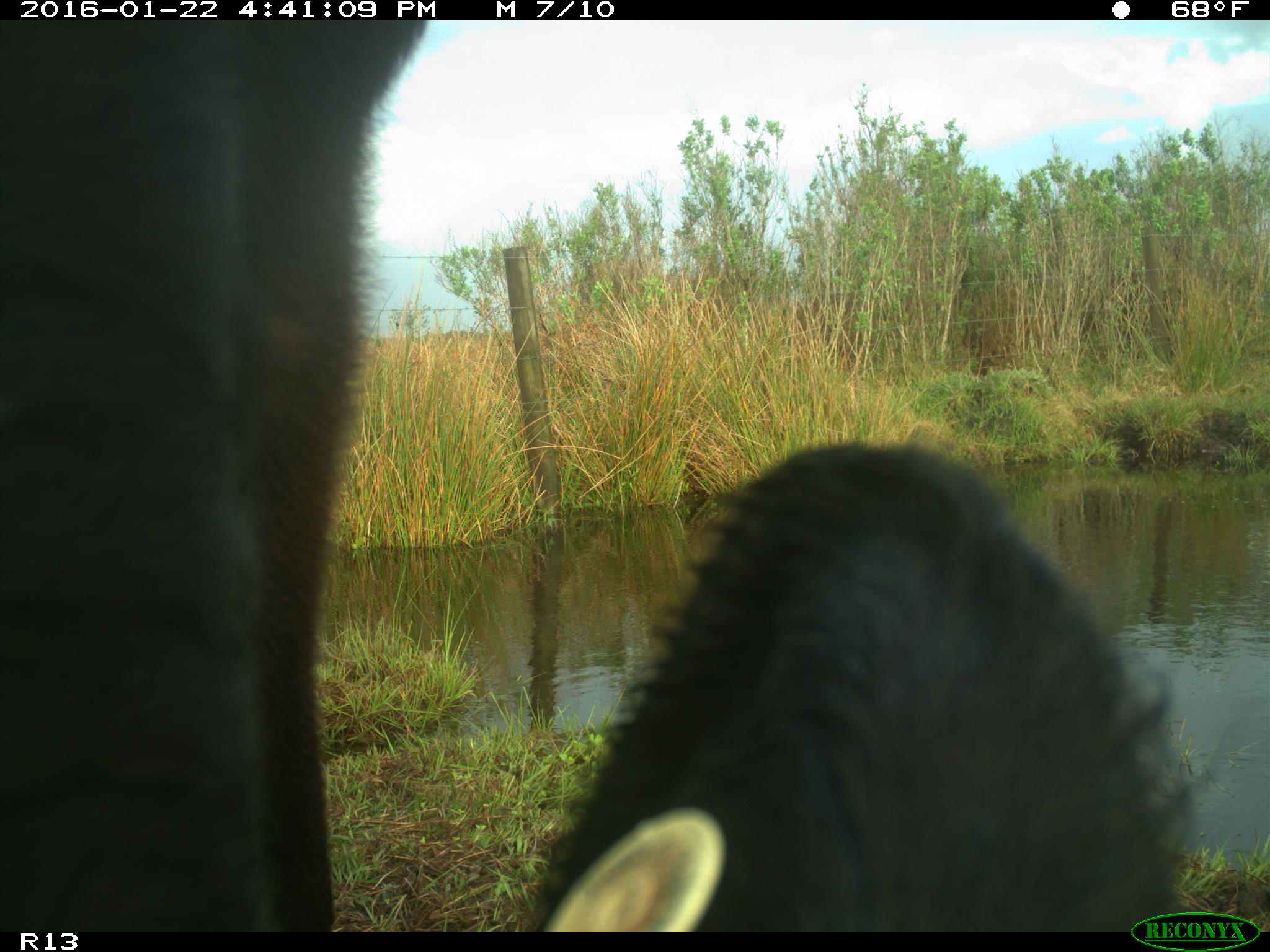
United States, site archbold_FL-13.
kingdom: Animalia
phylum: Chordata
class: Mammalia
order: Artiodactyla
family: Bovidae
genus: Bos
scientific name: Bos taurus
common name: domestic cow